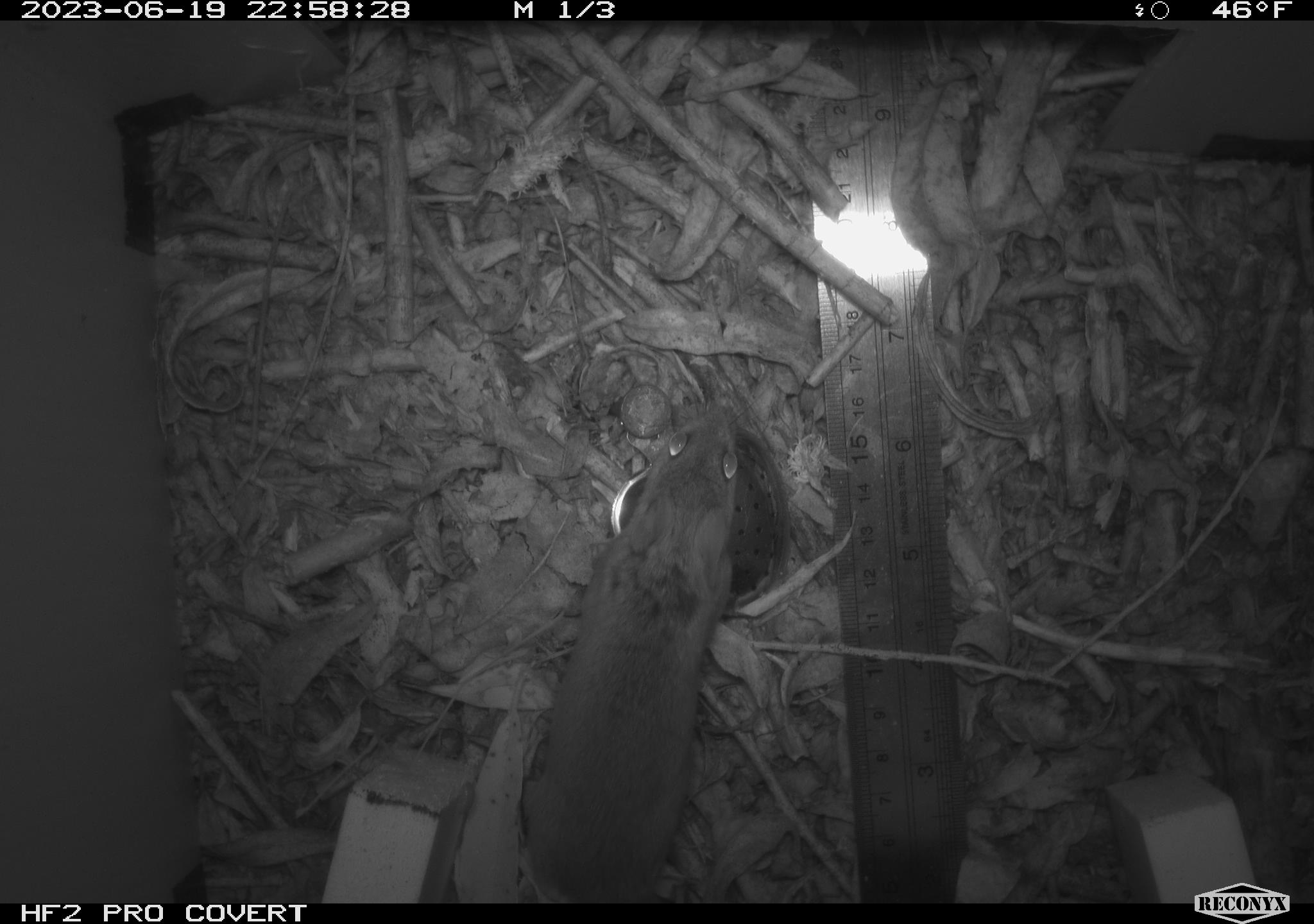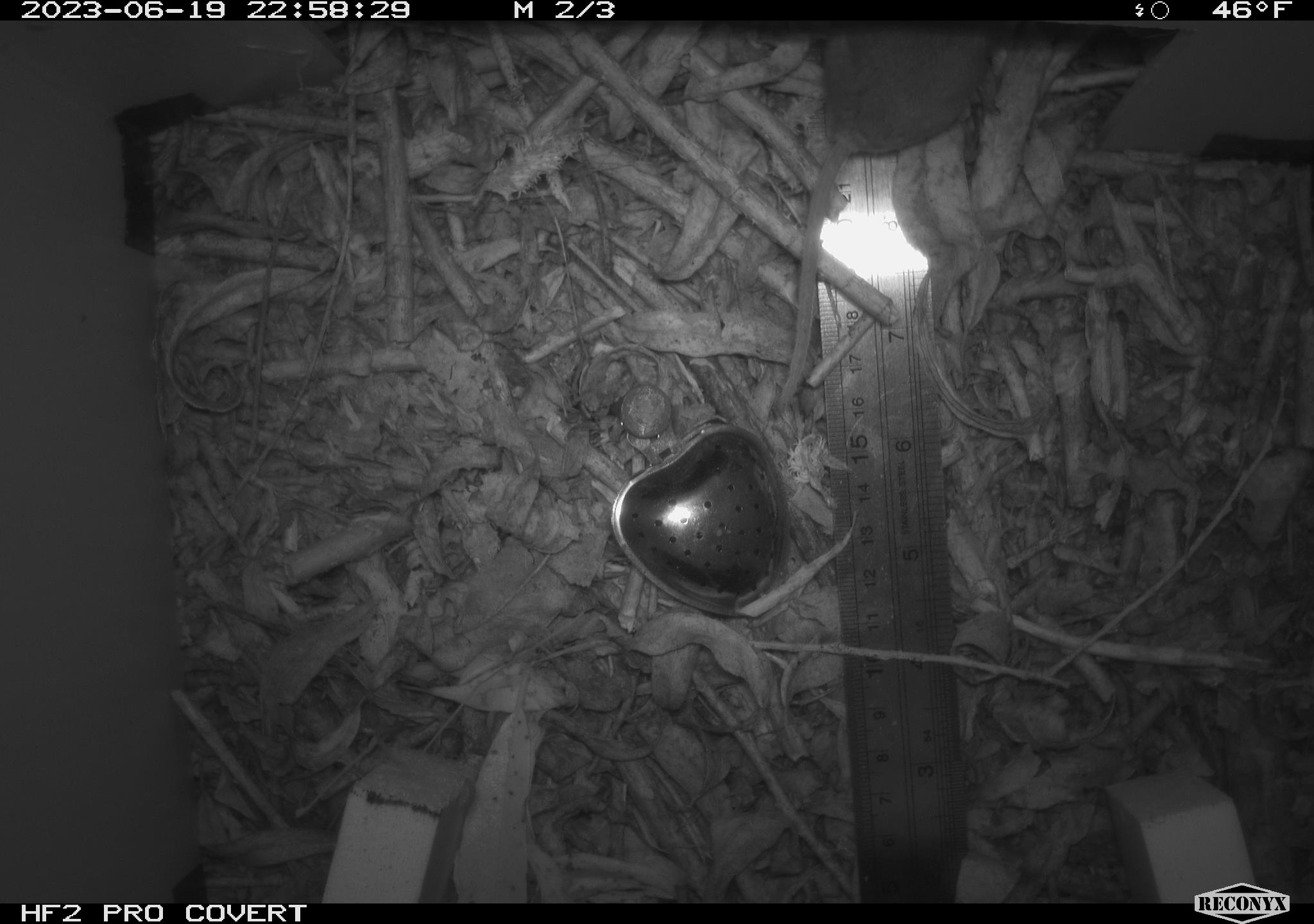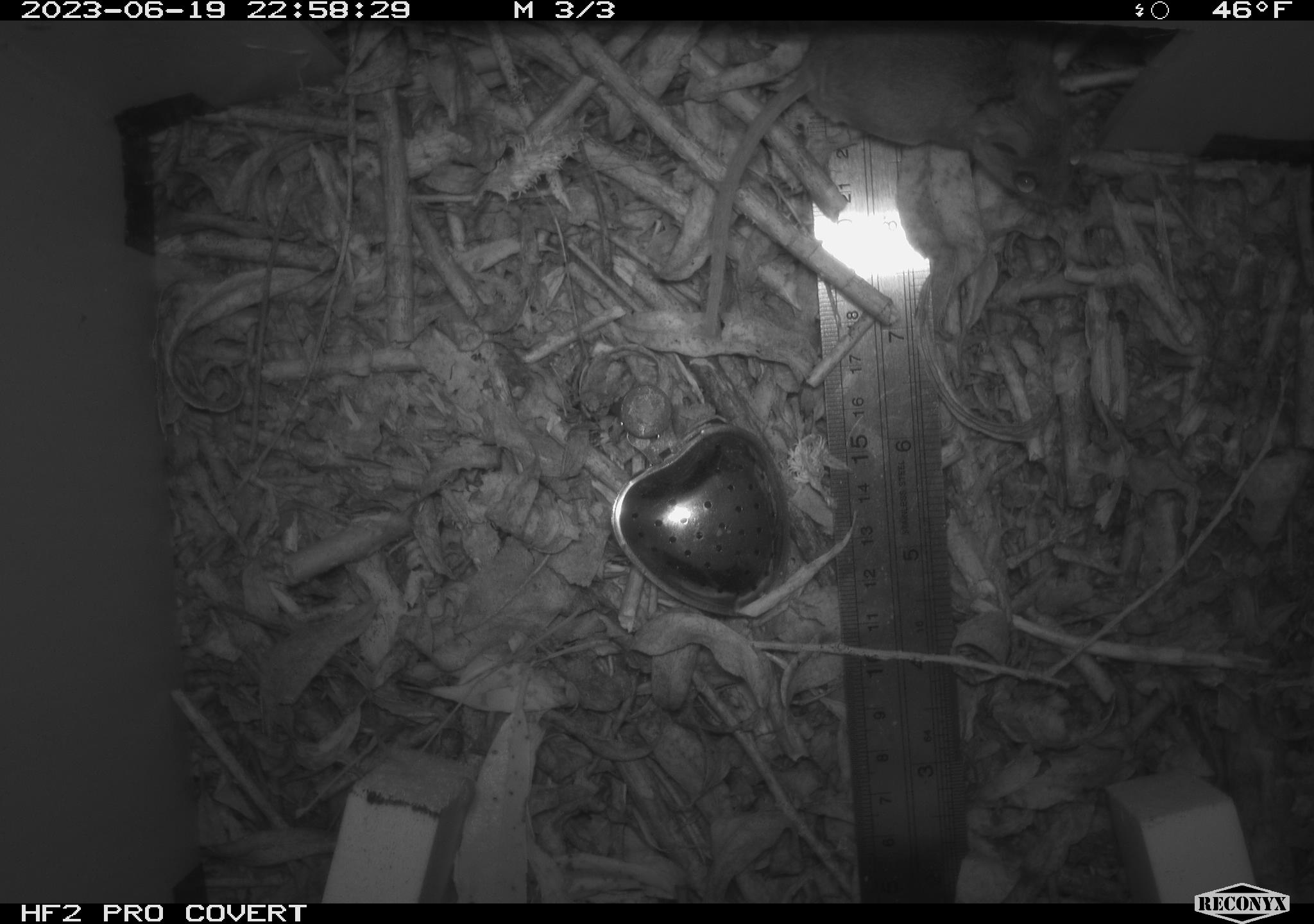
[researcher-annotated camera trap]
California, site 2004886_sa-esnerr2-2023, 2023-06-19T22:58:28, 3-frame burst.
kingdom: Animalia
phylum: Chordata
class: Mammalia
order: Rodentia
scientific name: Rodentia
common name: mouse species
Mouse species (Rodentia).